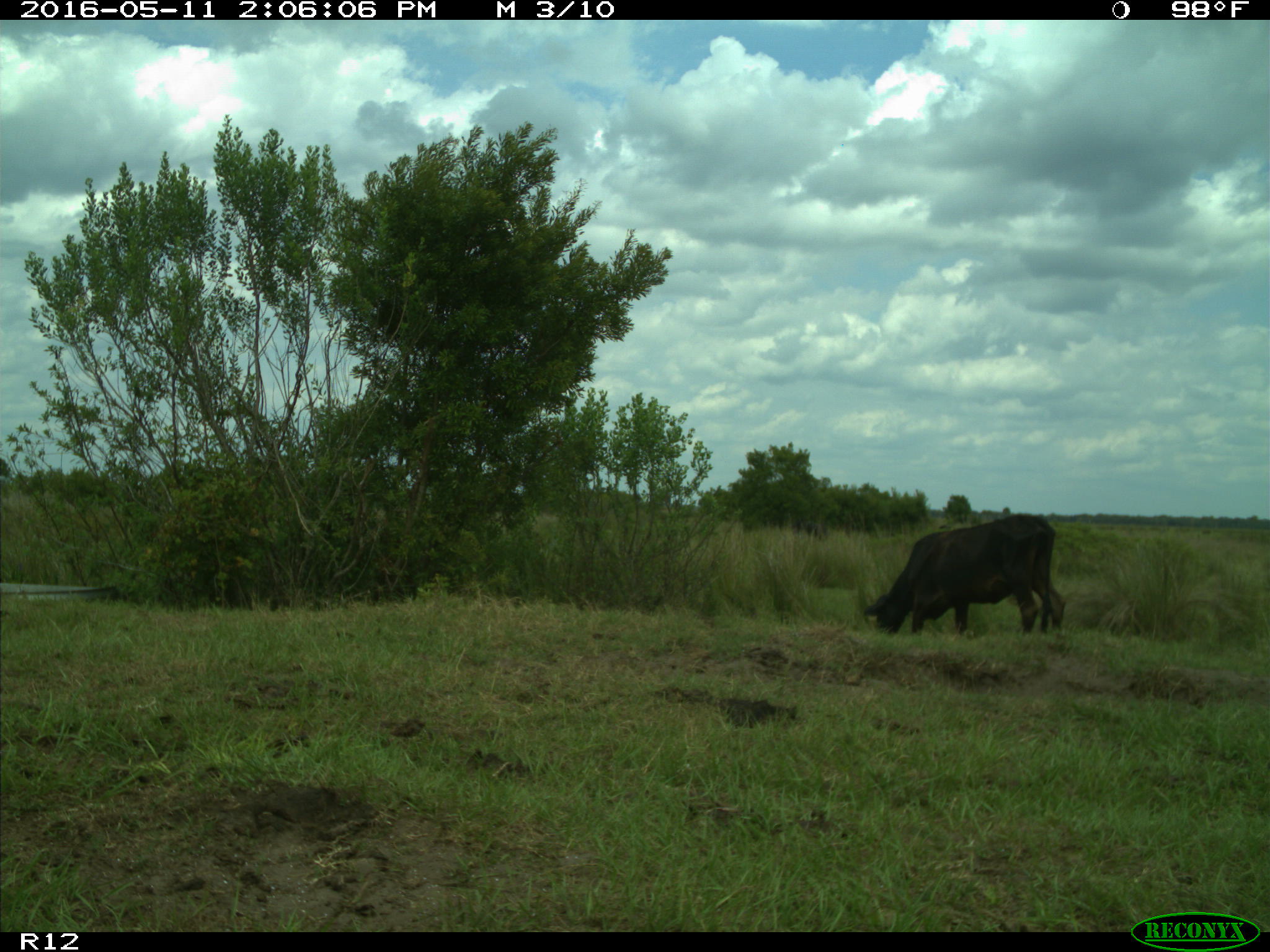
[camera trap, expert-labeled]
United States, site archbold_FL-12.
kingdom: Animalia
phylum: Chordata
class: Mammalia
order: Artiodactyla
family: Bovidae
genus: Bos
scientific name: Bos taurus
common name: domestic cow